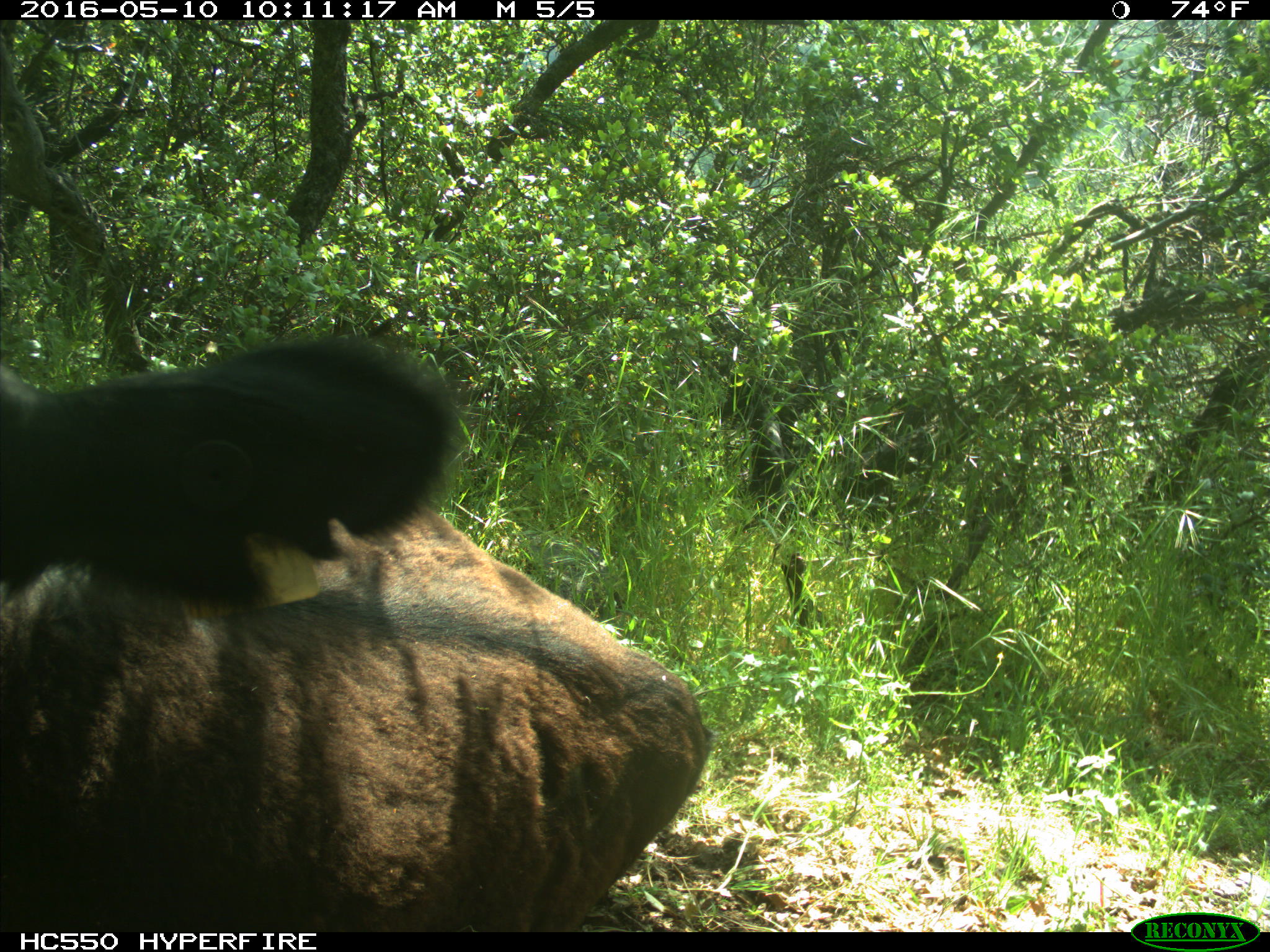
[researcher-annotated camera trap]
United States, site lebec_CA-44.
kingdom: Animalia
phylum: Chordata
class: Mammalia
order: Artiodactyla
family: Bovidae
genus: Bos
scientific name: Bos taurus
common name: domestic cow